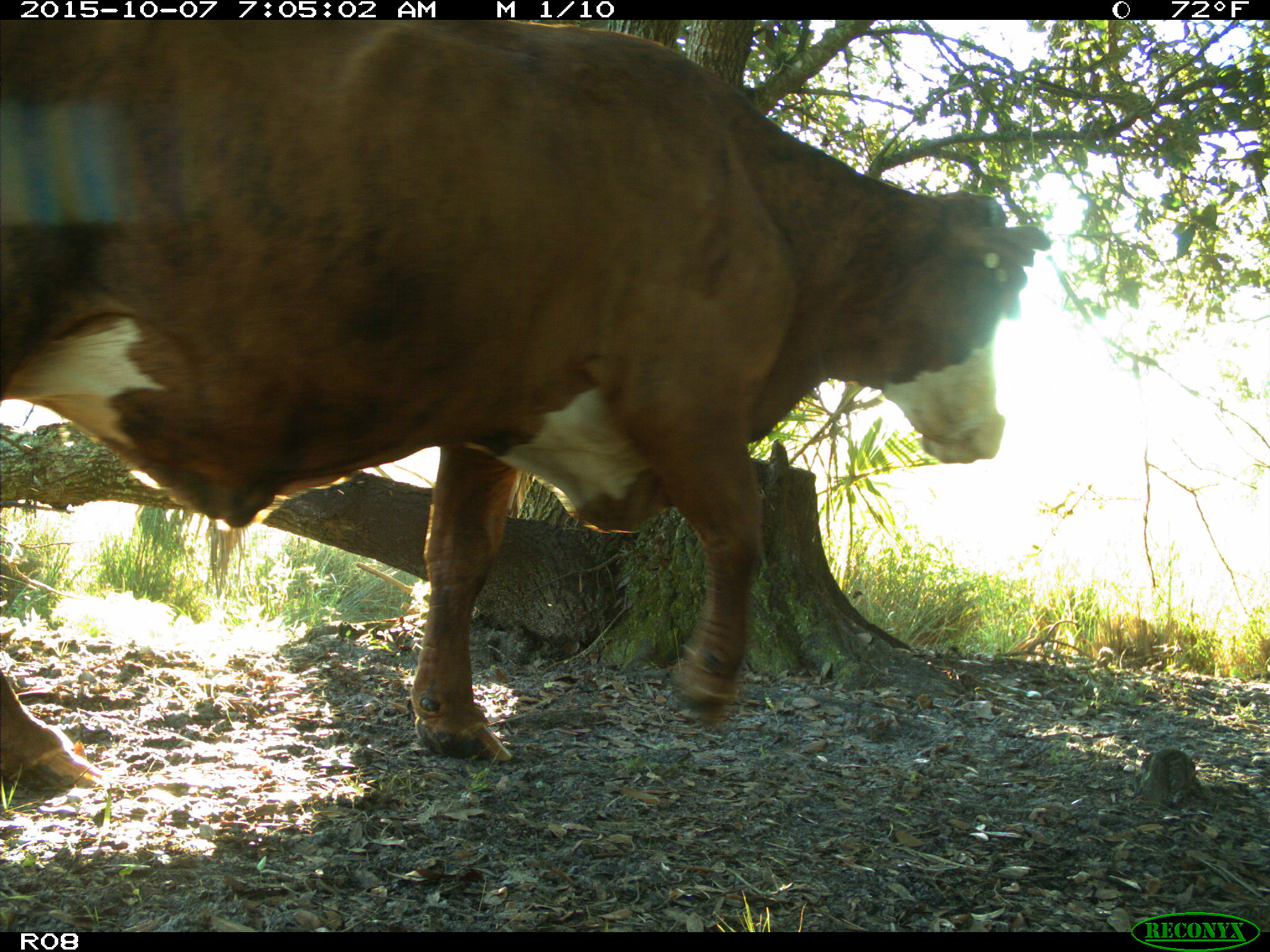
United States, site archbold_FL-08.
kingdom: Animalia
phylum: Chordata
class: Mammalia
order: Artiodactyla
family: Bovidae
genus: Bos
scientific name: Bos taurus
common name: domestic cow